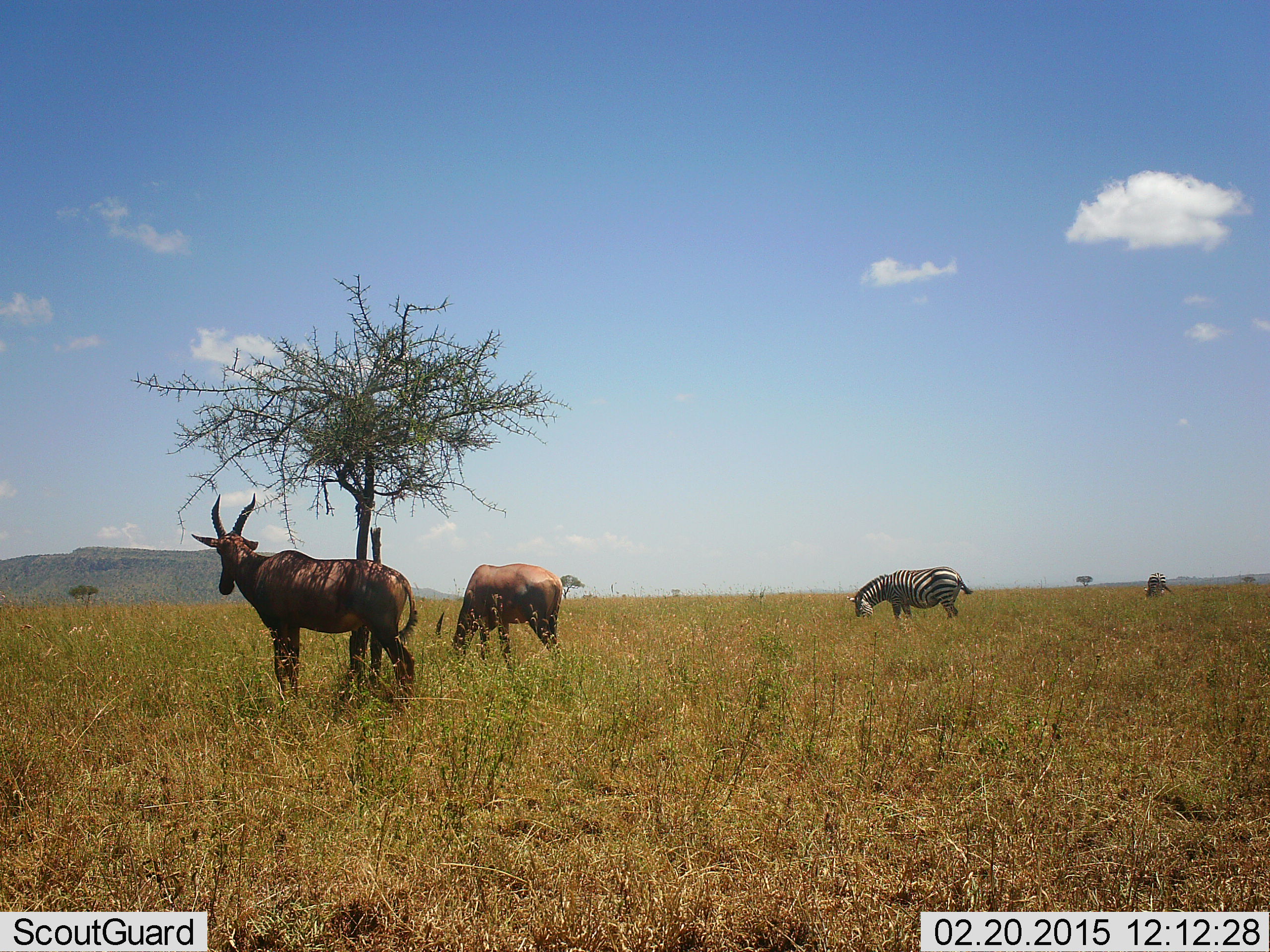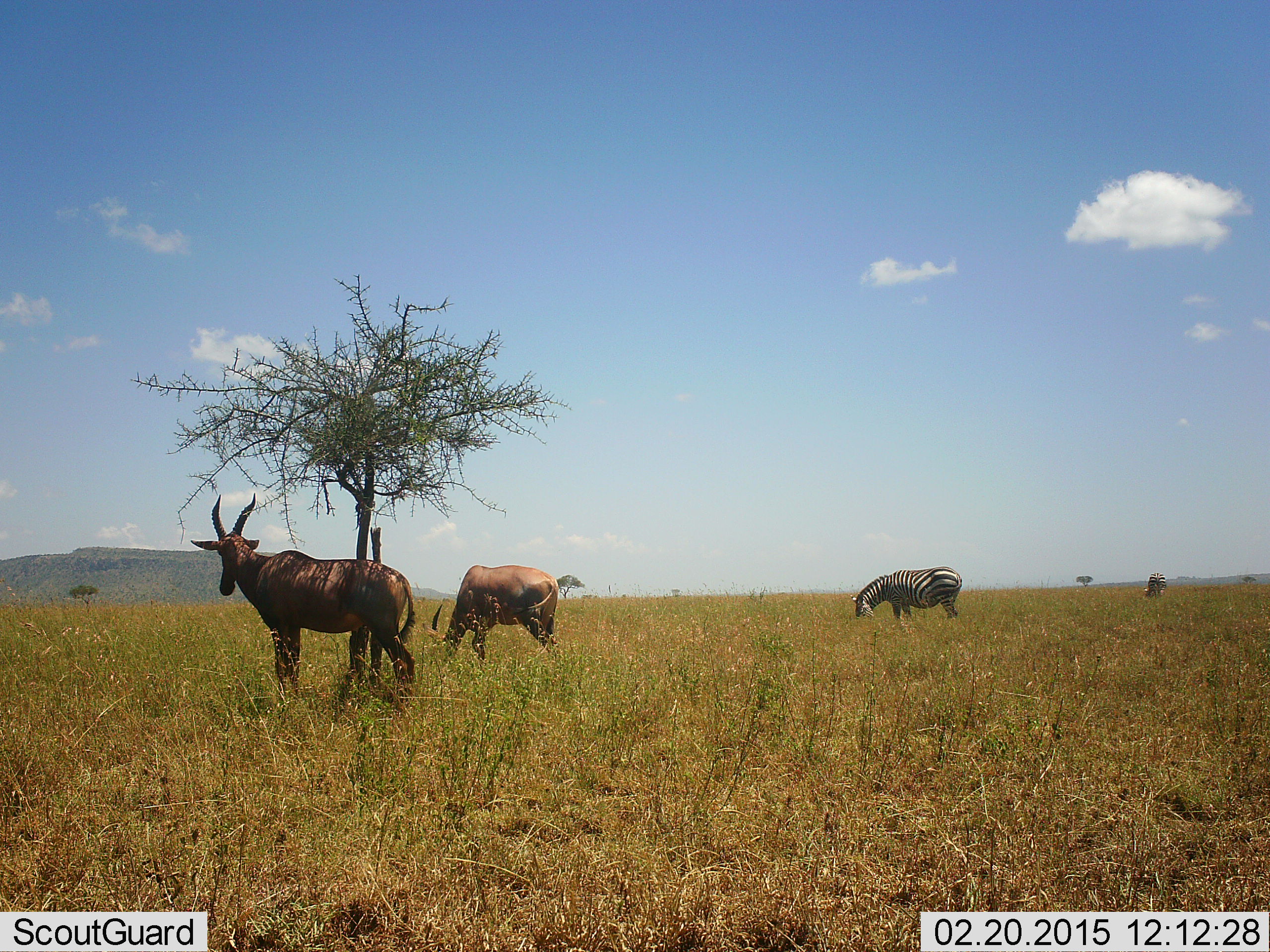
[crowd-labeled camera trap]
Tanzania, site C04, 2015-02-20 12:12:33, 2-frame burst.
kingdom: Animalia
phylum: Chordata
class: Mammalia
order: Artiodactyla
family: Bovidae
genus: Damaliscus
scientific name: Damaliscus lunatus jimela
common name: topi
Topi (Damaliscus lunatus jimela), count 2. Behavior (volunteer vote fractions): standing 90%, resting 0%, moving 10%, interacting 0%. Young present (vote fraction): 0%. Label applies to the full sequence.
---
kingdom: Animalia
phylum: Chordata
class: Mammalia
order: Perissodactyla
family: Equidae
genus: Equus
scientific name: Equus quagga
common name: plains zebra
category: zebra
Zebra (plains zebra) (Equus quagga), count 2. Behavior (volunteer vote fractions): standing 6%, resting 0%, moving 0%, interacting 0%. Young present (vote fraction): 0%. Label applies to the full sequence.